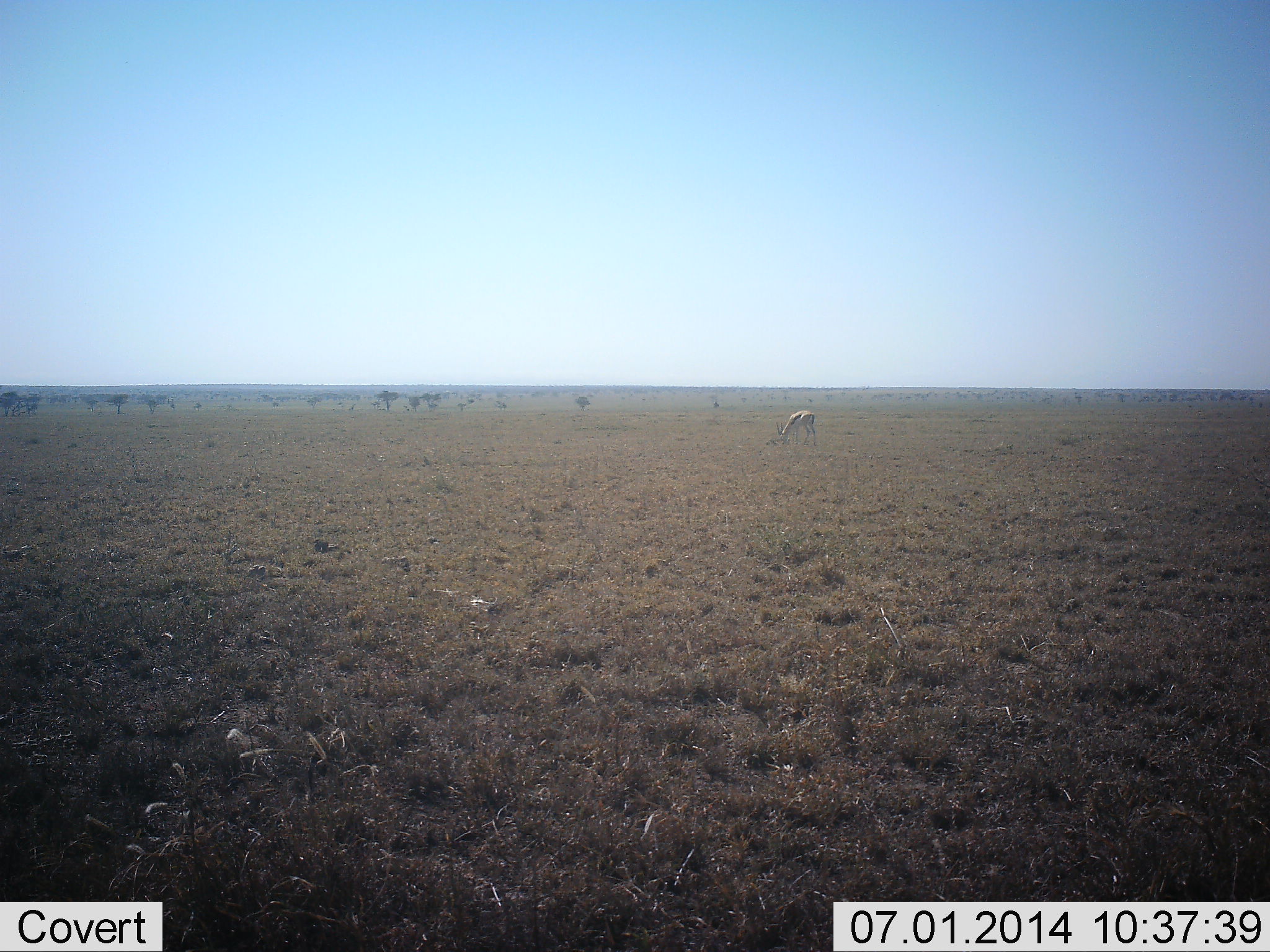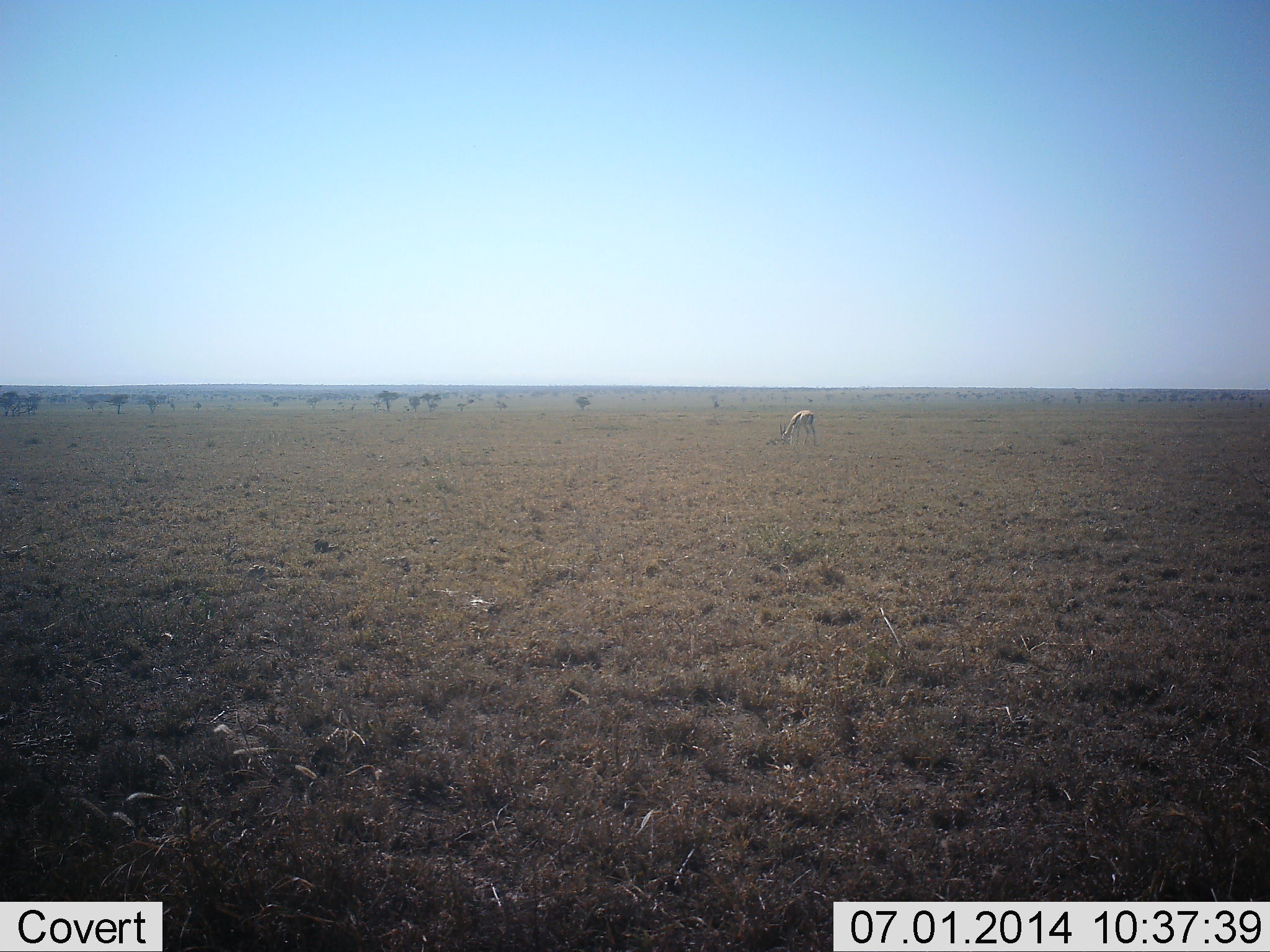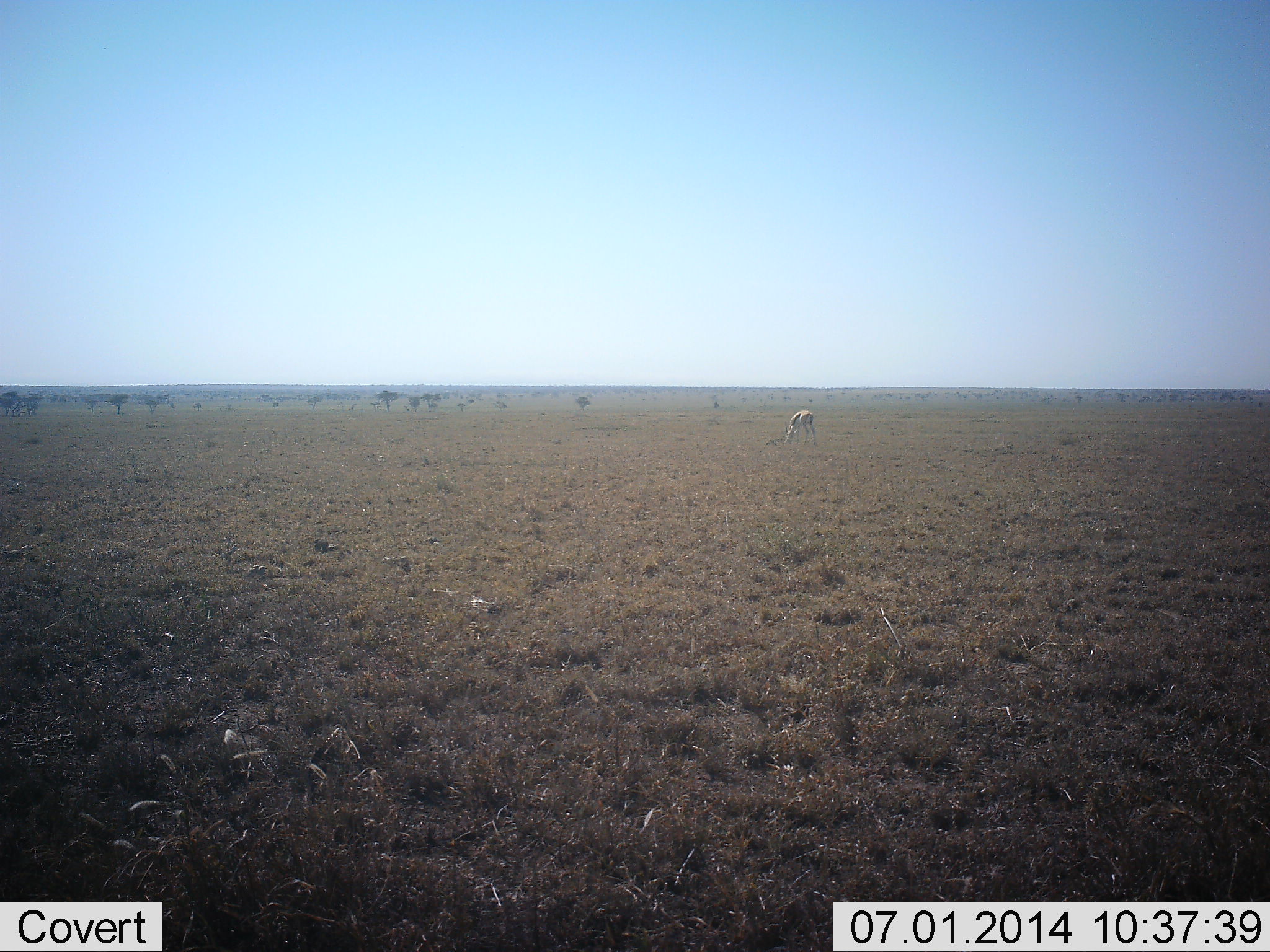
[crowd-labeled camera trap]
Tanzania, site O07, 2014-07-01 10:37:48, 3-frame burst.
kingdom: Animalia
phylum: Chordata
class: Mammalia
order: Artiodactyla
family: Bovidae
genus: Eudorcas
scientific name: Eudorcas thomsonii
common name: thomson's gazelle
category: gazellethomsons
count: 1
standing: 20%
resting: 0%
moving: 0%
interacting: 0%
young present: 0%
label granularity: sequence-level